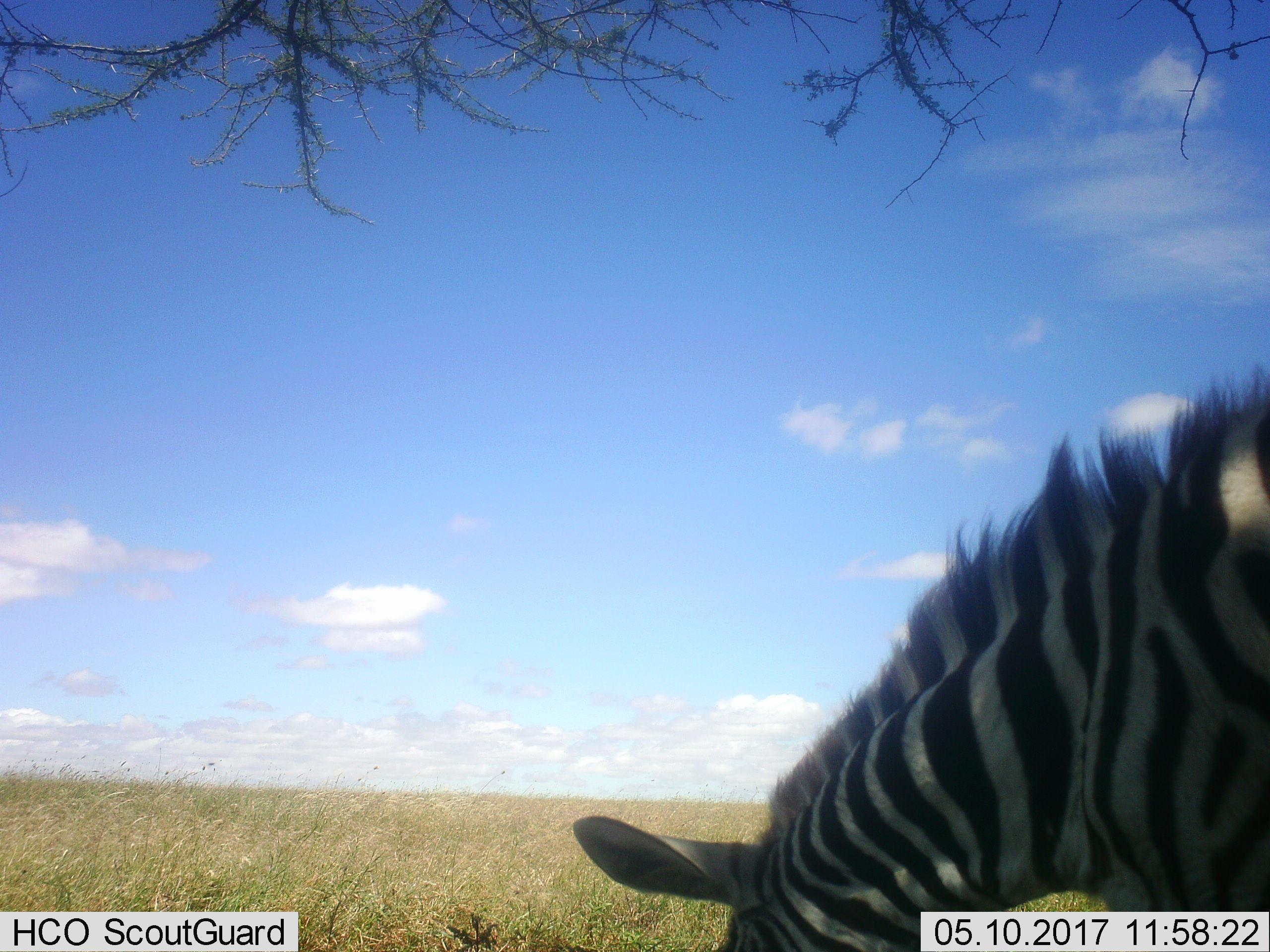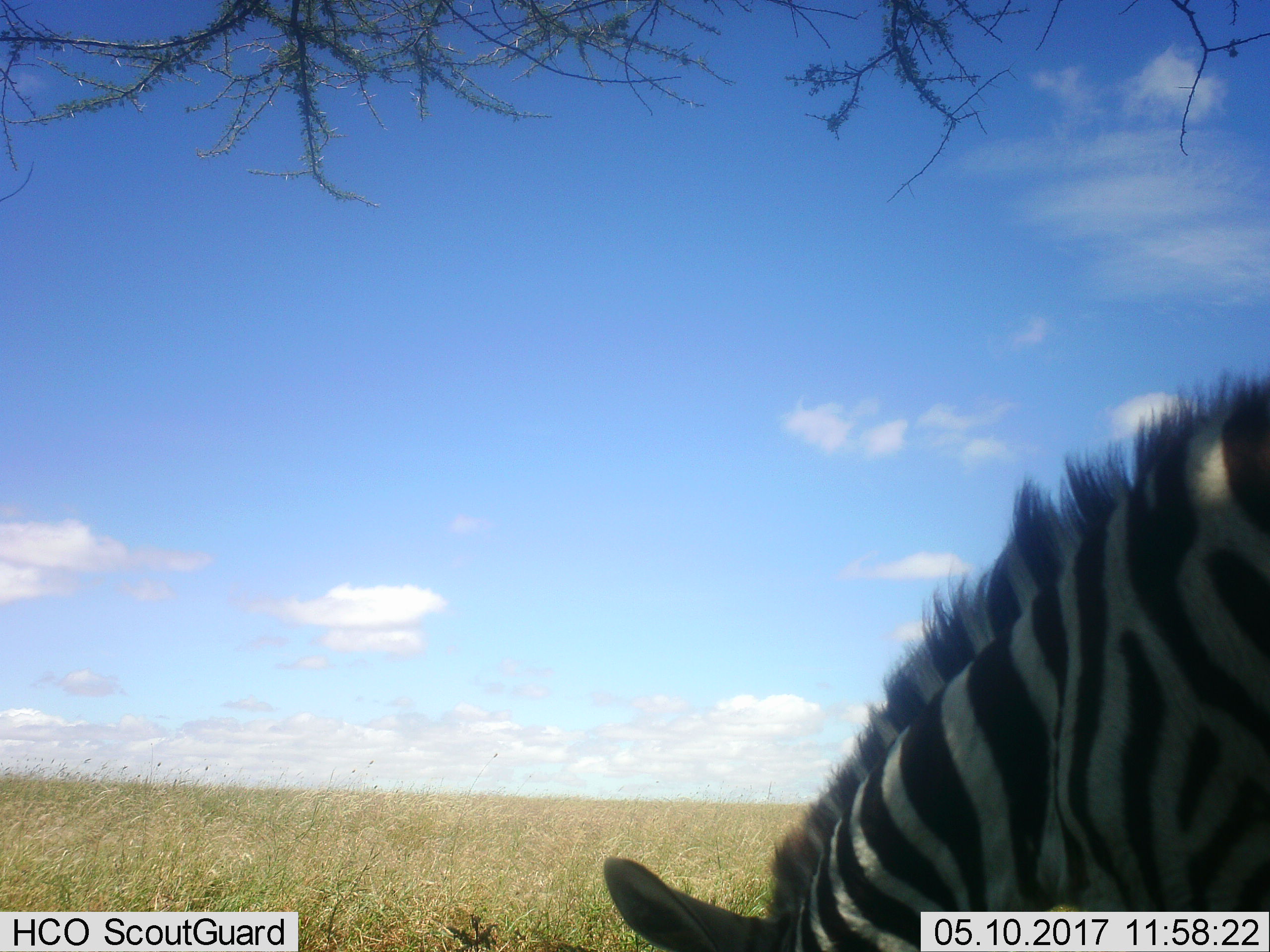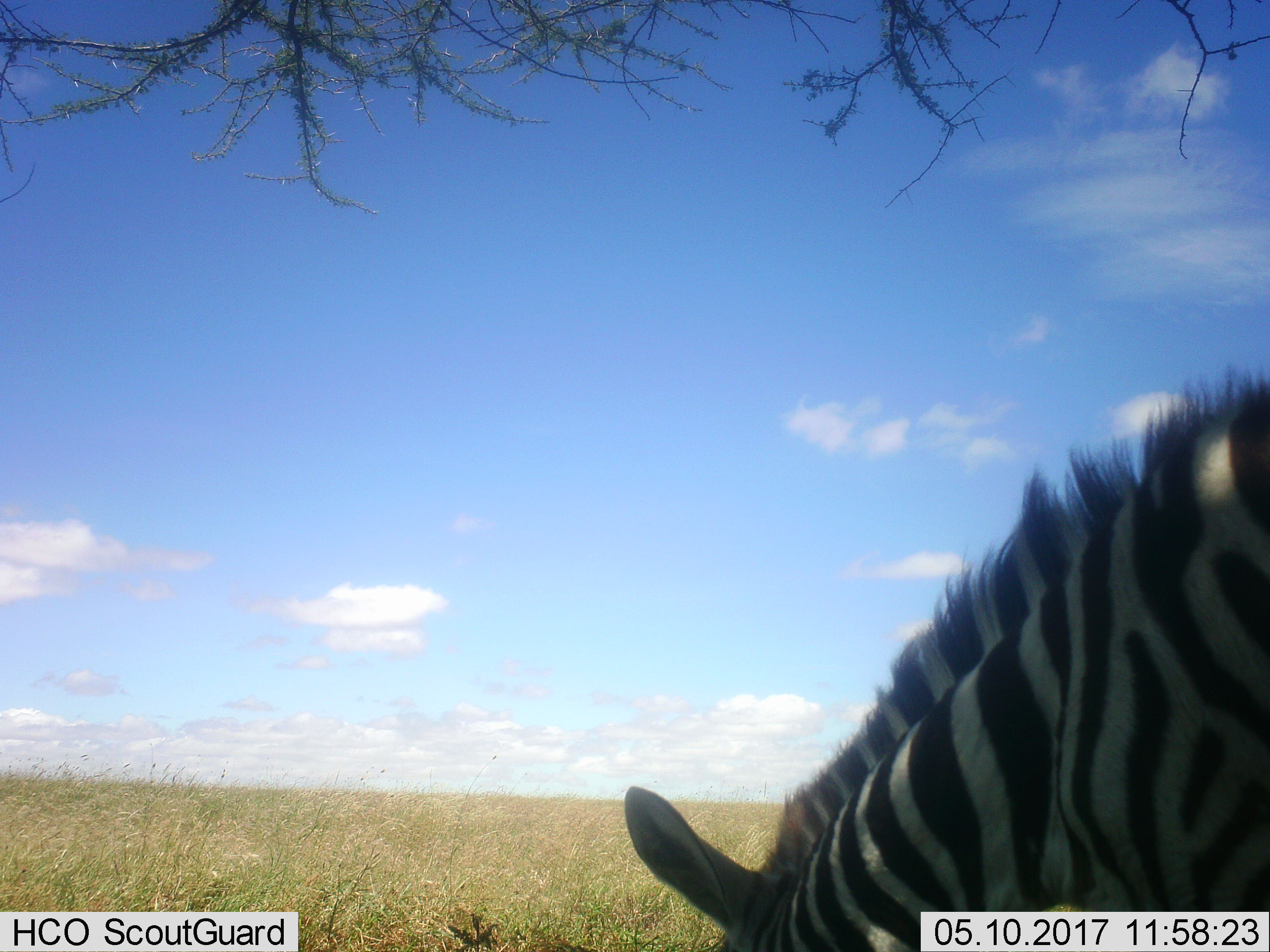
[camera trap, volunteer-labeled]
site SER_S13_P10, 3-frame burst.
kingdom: Animalia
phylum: Chordata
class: Mammalia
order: Perissodactyla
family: Equidae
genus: Equus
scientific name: Equus quagga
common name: plains zebra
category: zebraplains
Zebraplains (plains zebra) (Equus quagga), count 1. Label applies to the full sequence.